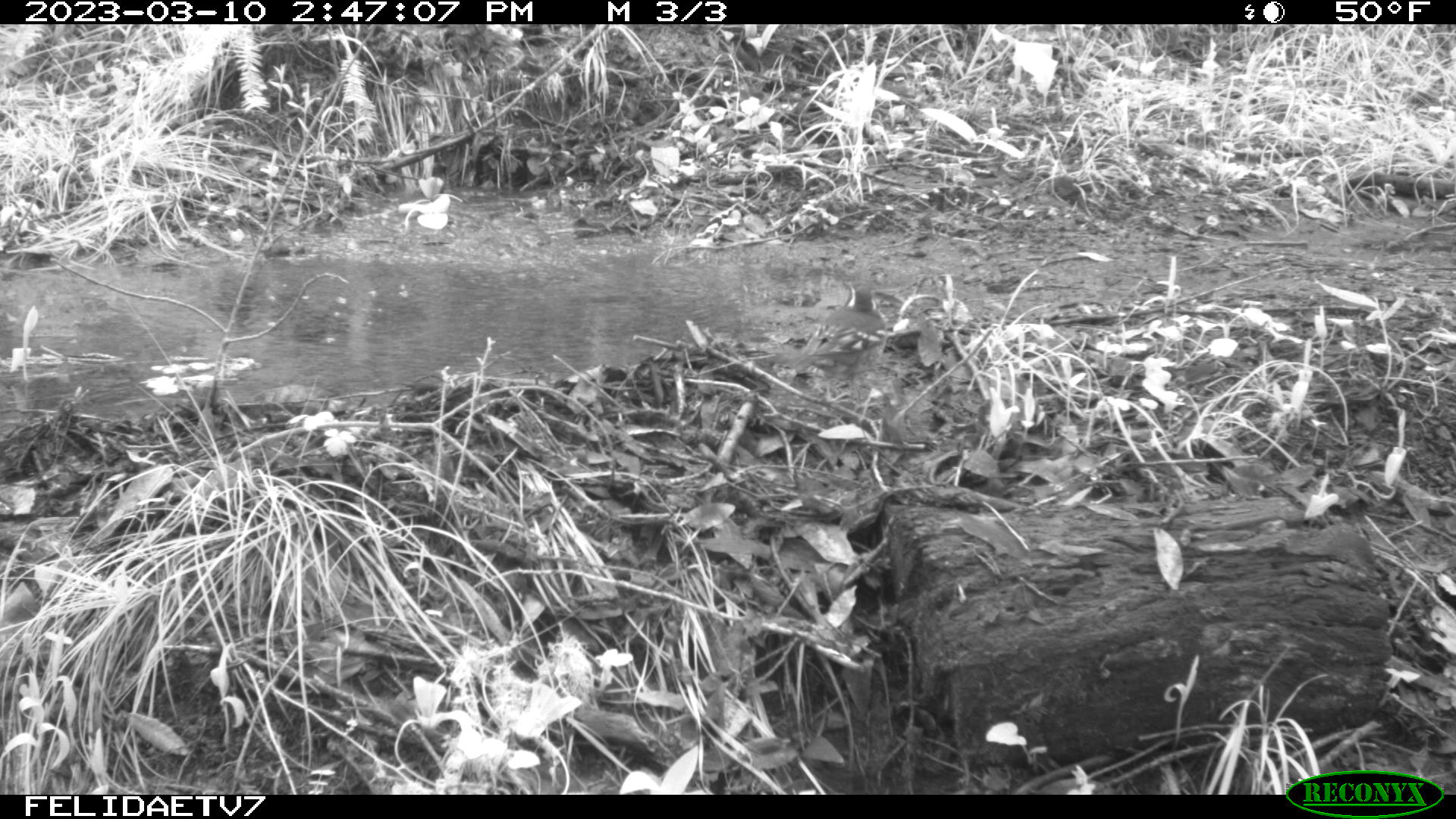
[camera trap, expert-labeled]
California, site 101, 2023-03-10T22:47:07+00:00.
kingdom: Animalia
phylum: Chordata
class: Aves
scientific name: Aves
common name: bird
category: unknown bird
Unknown bird (bird) (Aves).